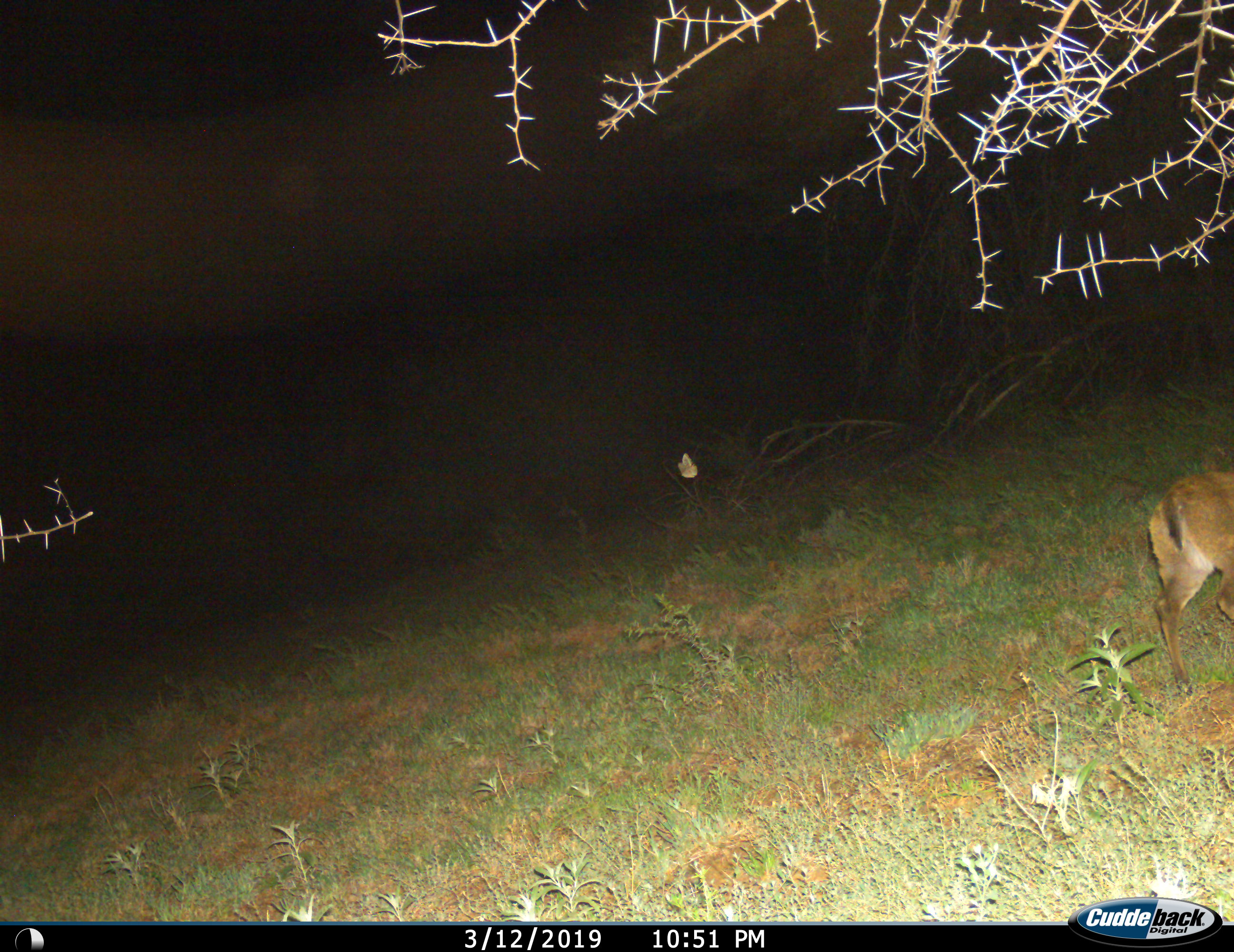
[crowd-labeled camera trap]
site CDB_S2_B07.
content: unidentified animal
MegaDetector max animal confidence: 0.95